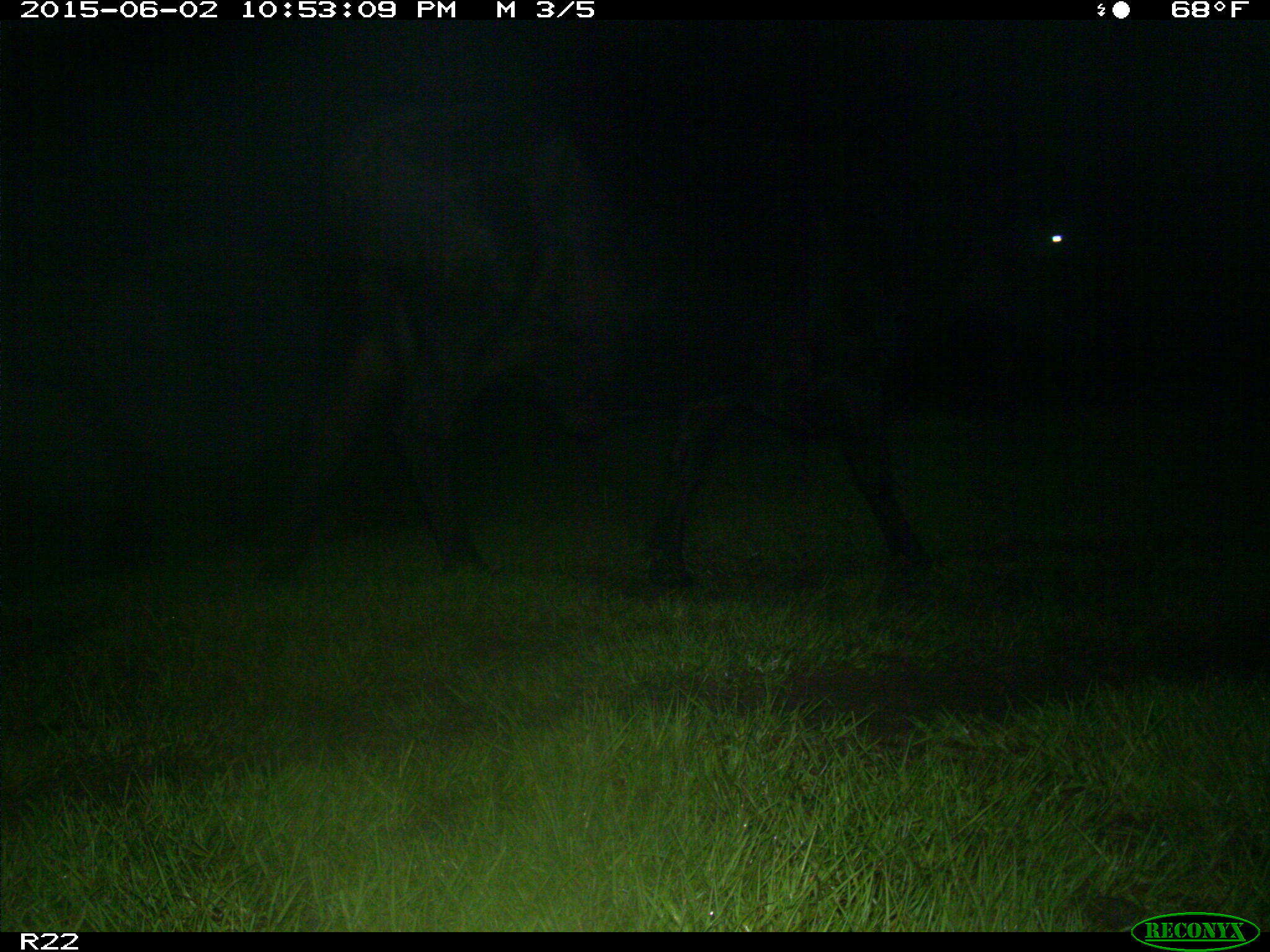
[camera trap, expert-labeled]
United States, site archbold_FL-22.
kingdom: Animalia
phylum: Chordata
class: Mammalia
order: Artiodactyla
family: Bovidae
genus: Bos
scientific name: Bos taurus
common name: domestic cow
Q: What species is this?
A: Bos taurus (domestic cow).